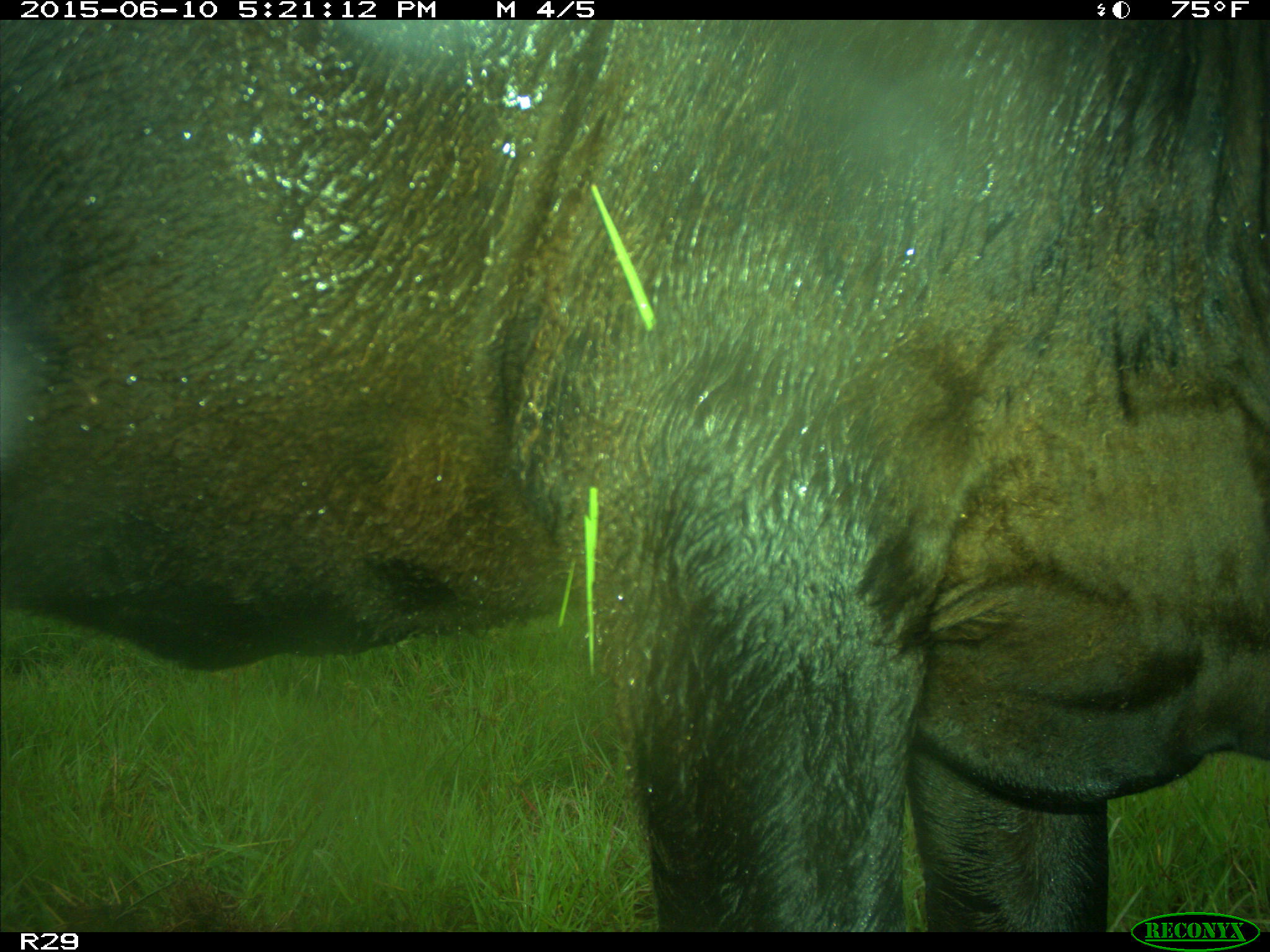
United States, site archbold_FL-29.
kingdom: Animalia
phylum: Chordata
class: Mammalia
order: Artiodactyla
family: Bovidae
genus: Bos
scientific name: Bos taurus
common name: domestic cow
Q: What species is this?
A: Bos taurus (domestic cow).